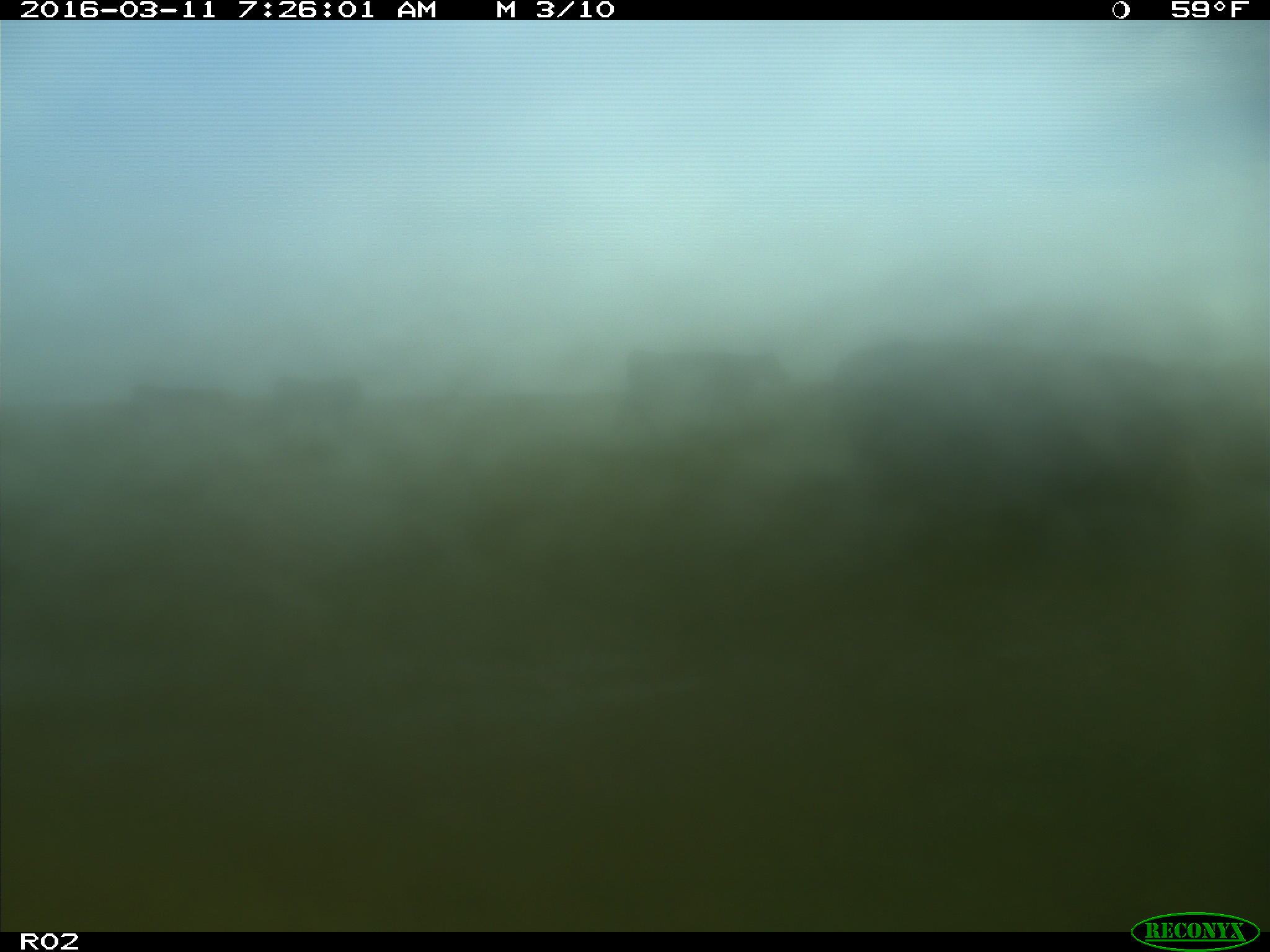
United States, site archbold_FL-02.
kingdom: Animalia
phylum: Chordata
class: Mammalia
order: Artiodactyla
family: Bovidae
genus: Bos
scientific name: Bos taurus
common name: domestic cow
Bos taurus (domestic cow).